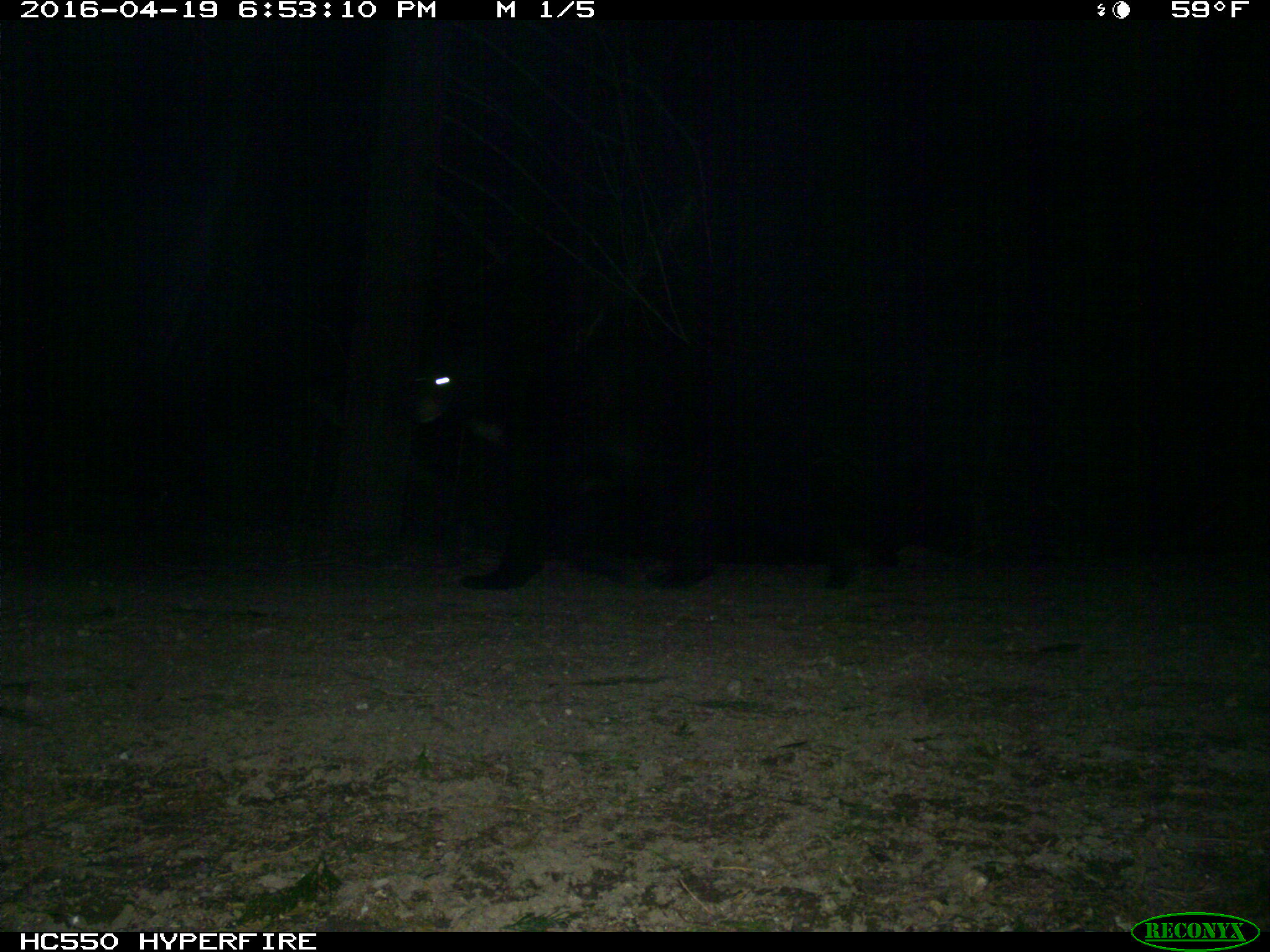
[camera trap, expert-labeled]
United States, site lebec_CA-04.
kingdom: Animalia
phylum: Chordata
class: Mammalia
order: Carnivora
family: Ursidae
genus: Ursus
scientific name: Ursus americanus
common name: american black bear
Ursus americanus (american black bear).